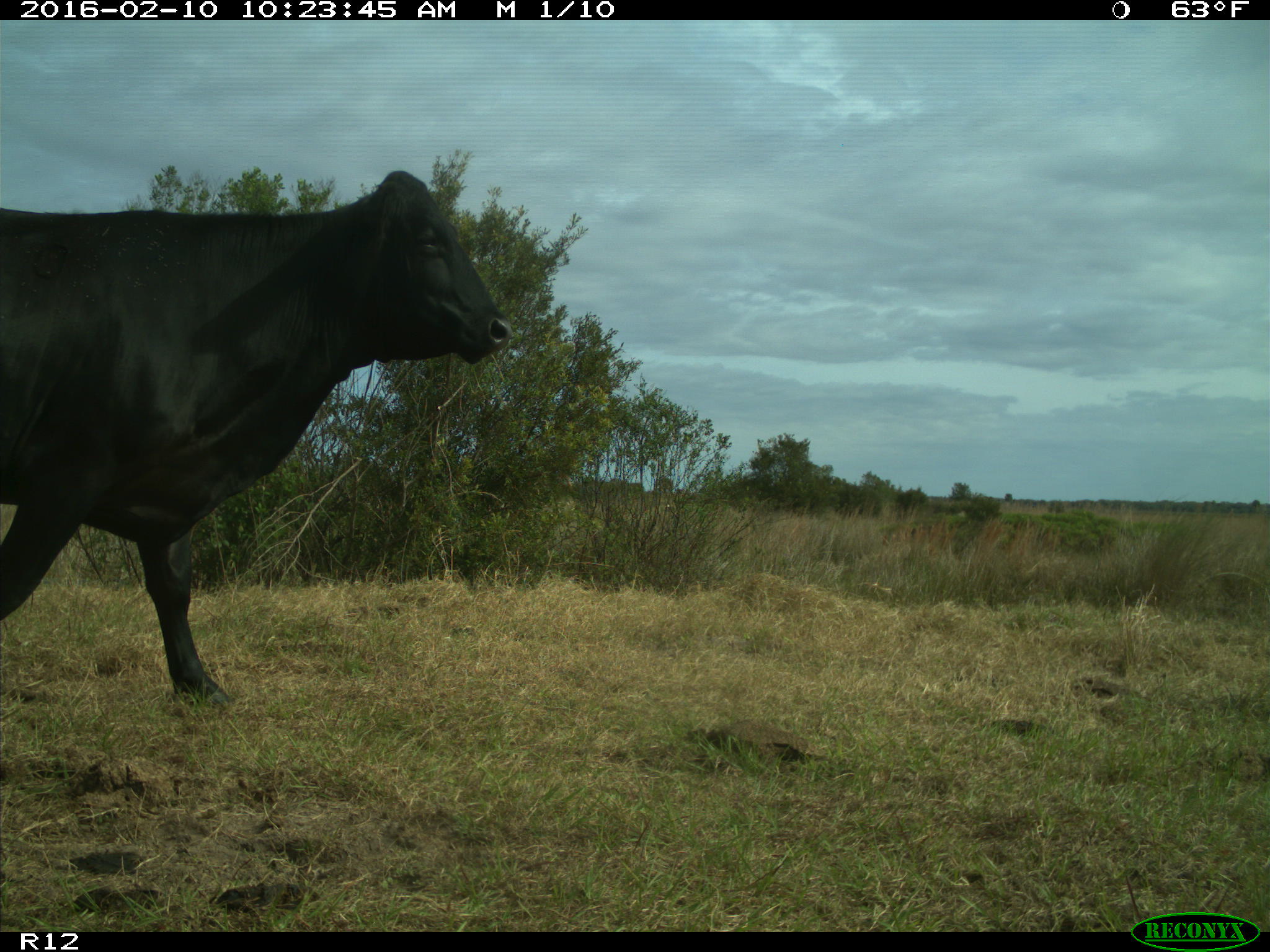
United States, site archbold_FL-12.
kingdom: Animalia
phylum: Chordata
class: Mammalia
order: Artiodactyla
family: Bovidae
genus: Bos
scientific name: Bos taurus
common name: domestic cow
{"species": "Bos taurus (domestic cow)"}